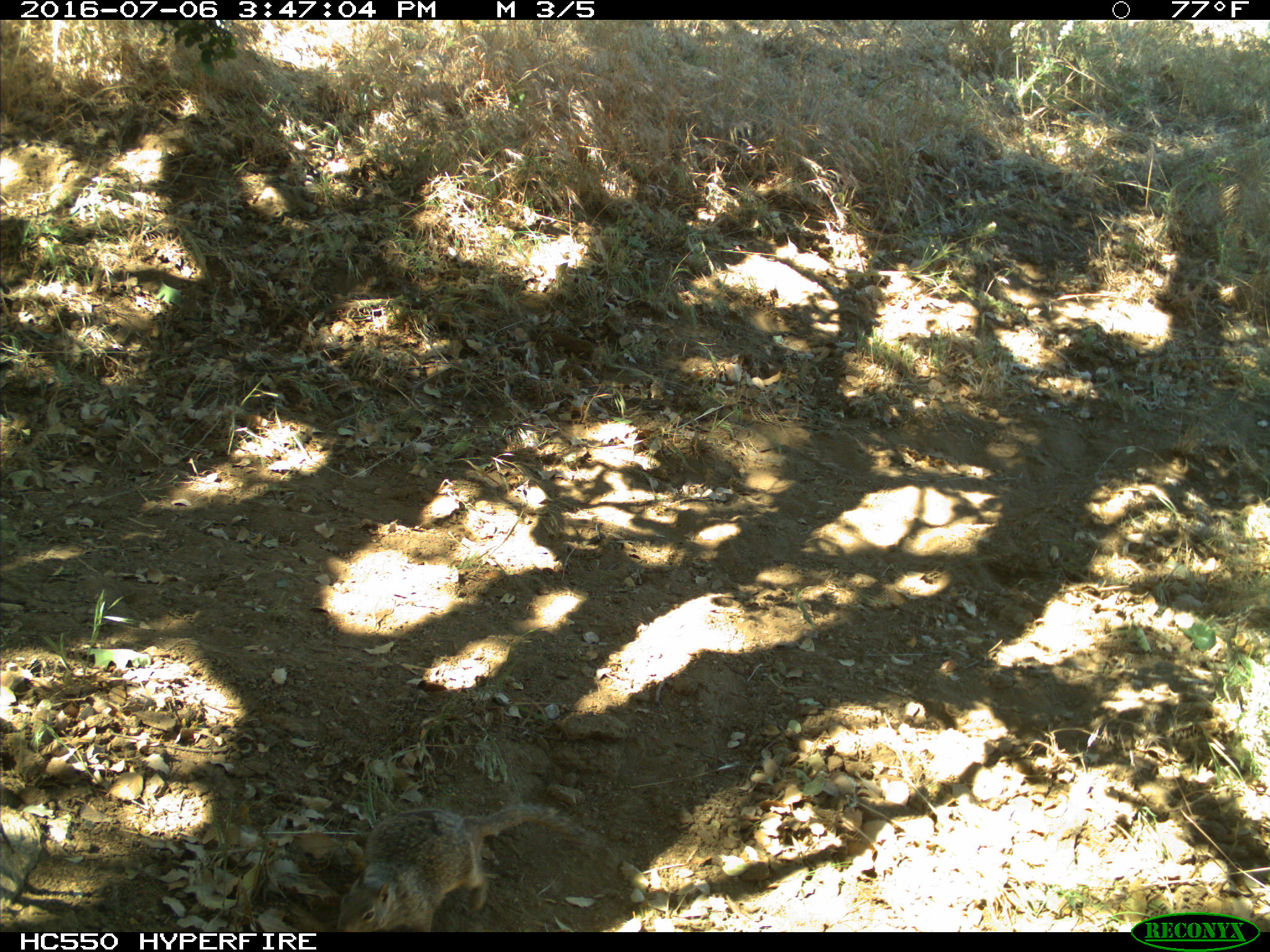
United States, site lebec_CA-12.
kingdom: Animalia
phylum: Chordata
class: Mammalia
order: Rodentia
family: Sciuridae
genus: Otospermophilus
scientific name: Otospermophilus beecheyi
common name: california ground squirrel